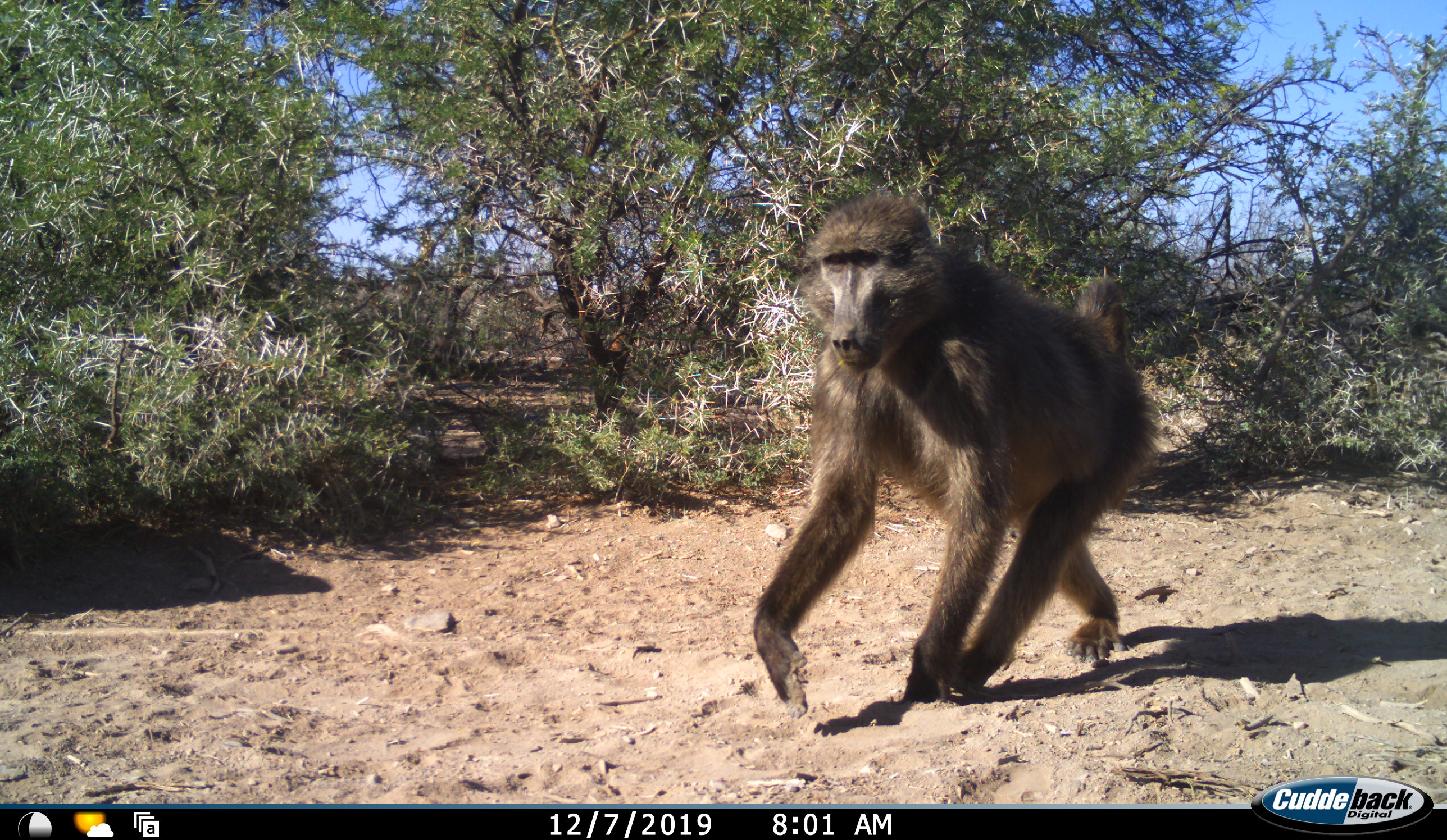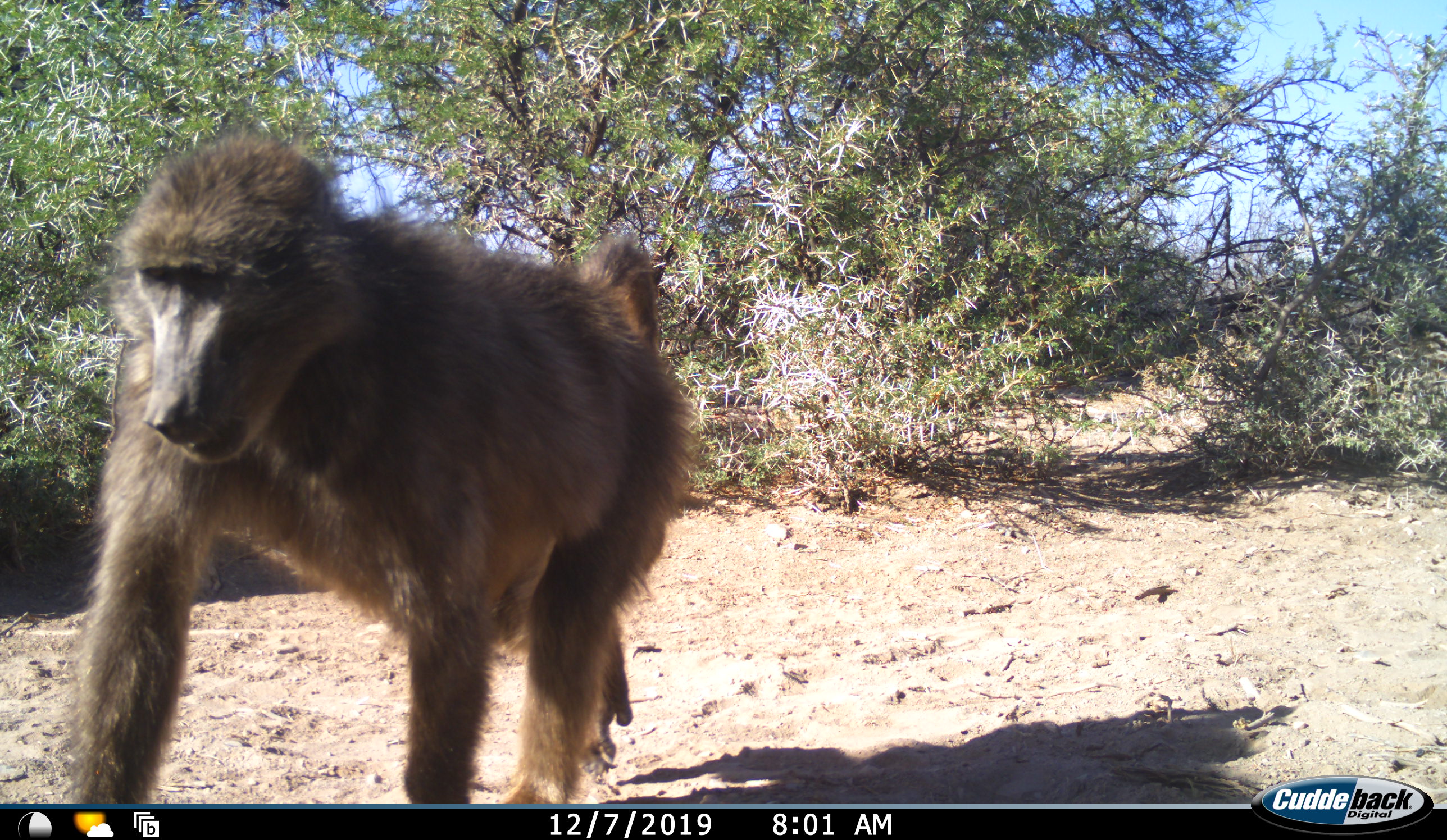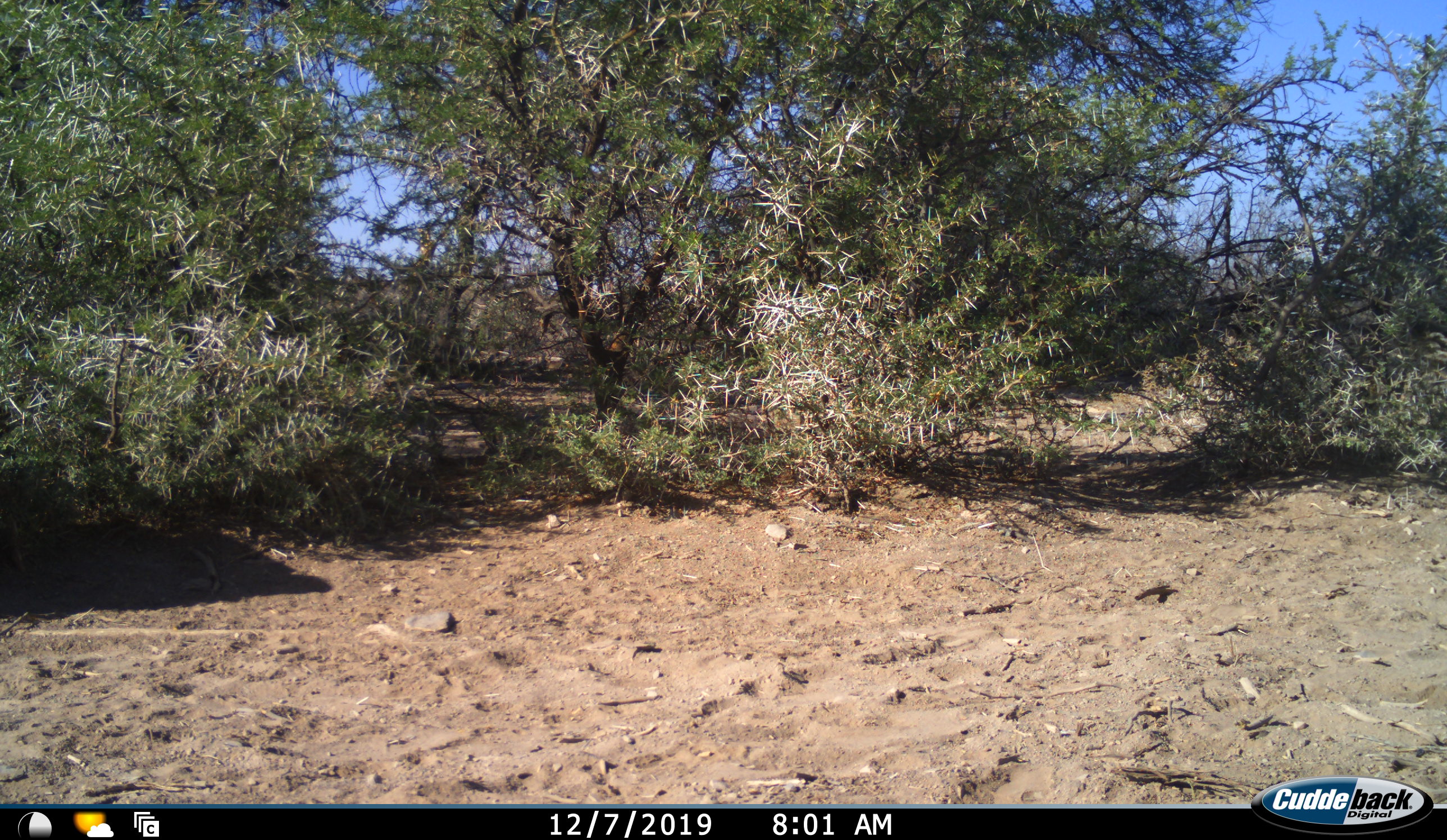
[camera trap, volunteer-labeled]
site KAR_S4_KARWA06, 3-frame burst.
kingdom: Animalia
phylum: Chordata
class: Mammalia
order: Primates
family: Cercopithecidae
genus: Papio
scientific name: Papio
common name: baboon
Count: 1.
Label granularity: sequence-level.